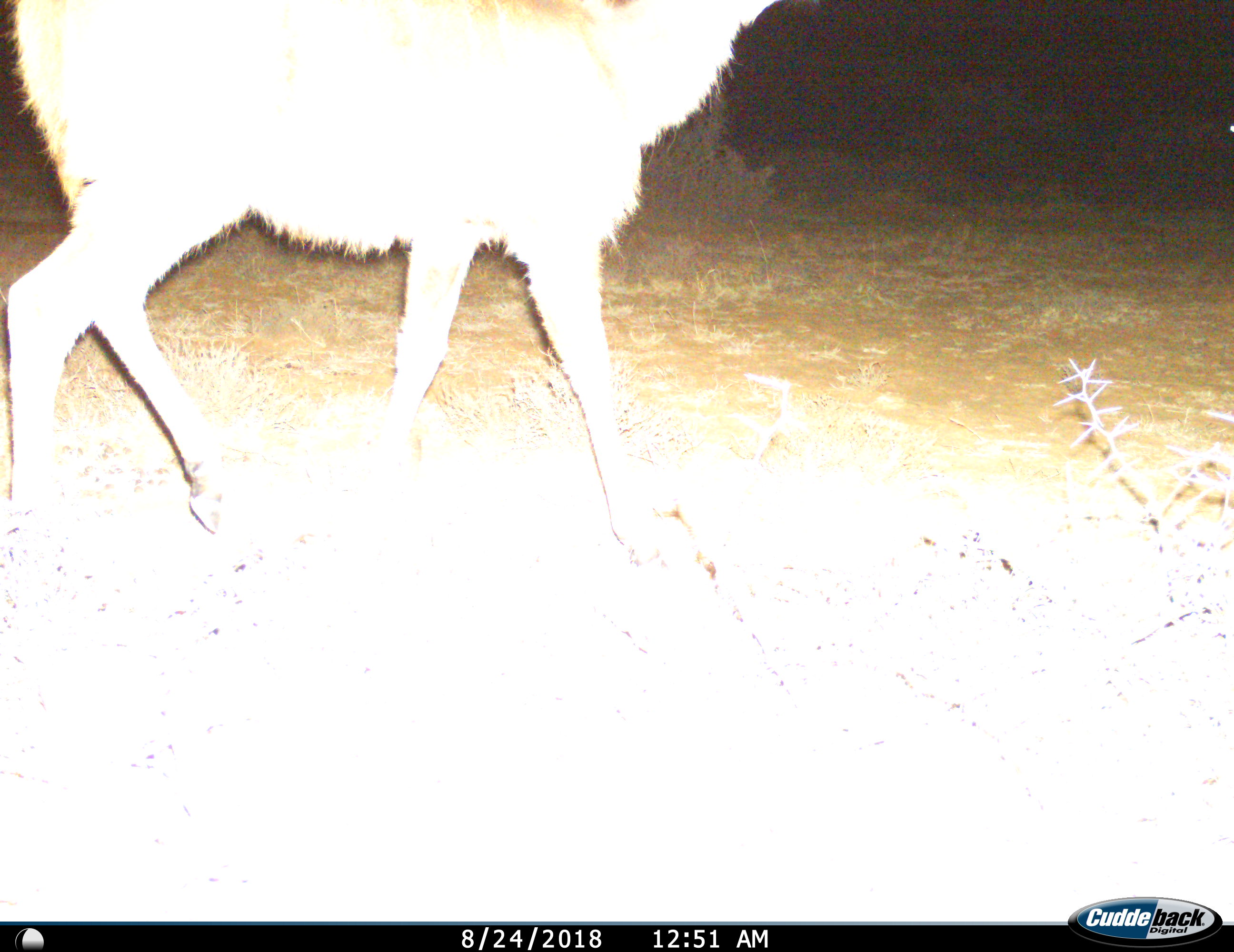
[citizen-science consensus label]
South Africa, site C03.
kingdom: Animalia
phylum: Chordata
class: Mammalia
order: Artiodactyla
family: Bovidae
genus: Tragelaphus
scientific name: Tragelaphus strepsiceros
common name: greater kudu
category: kudu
Kudu (greater kudu) (Tragelaphus strepsiceros), count 1. Behavior (volunteer vote fractions): standing 14%, resting 0%, moving 86%, interacting 0%. Young present (vote fraction): 0%. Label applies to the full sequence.